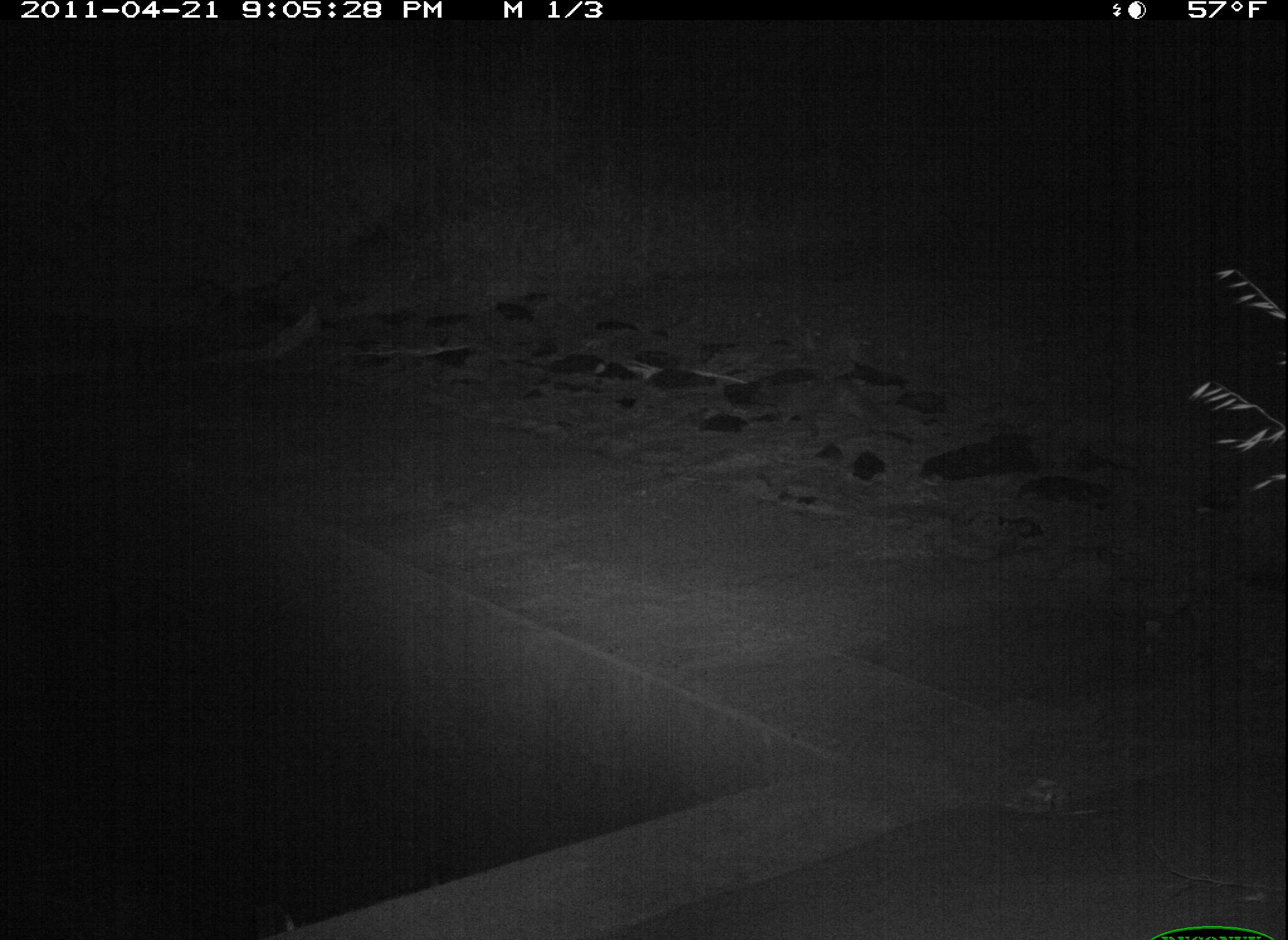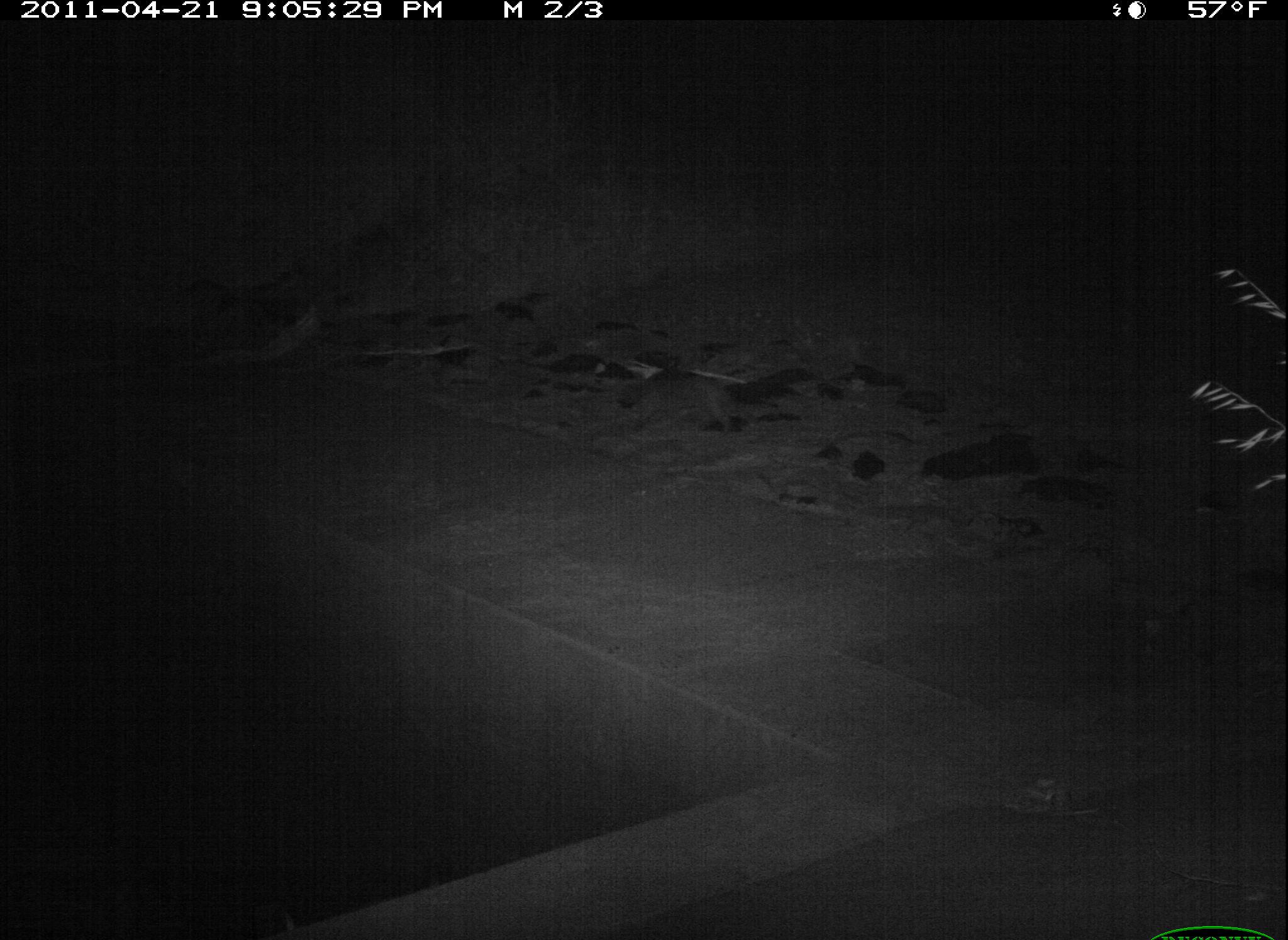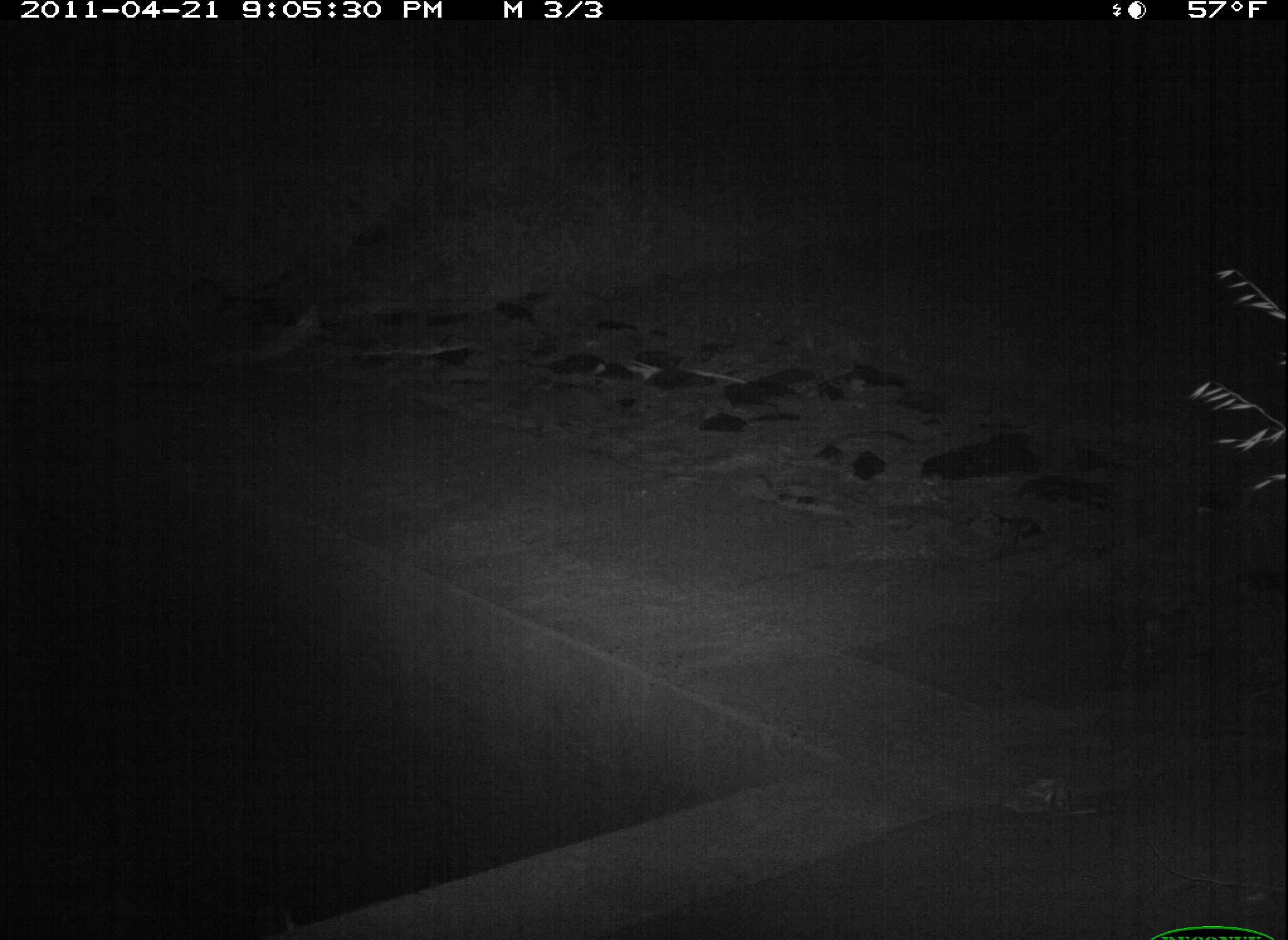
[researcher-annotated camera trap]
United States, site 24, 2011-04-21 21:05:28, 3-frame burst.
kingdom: Animalia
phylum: Chordata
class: Mammalia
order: Carnivora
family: Felidae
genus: Felis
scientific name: Felis catus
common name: cat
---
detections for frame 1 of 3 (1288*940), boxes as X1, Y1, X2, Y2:
cat: 752, 377, 895, 445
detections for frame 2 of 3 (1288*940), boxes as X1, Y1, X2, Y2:
cat: 614, 370, 740, 439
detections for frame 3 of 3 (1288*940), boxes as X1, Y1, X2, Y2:
cat: 497, 376, 625, 425